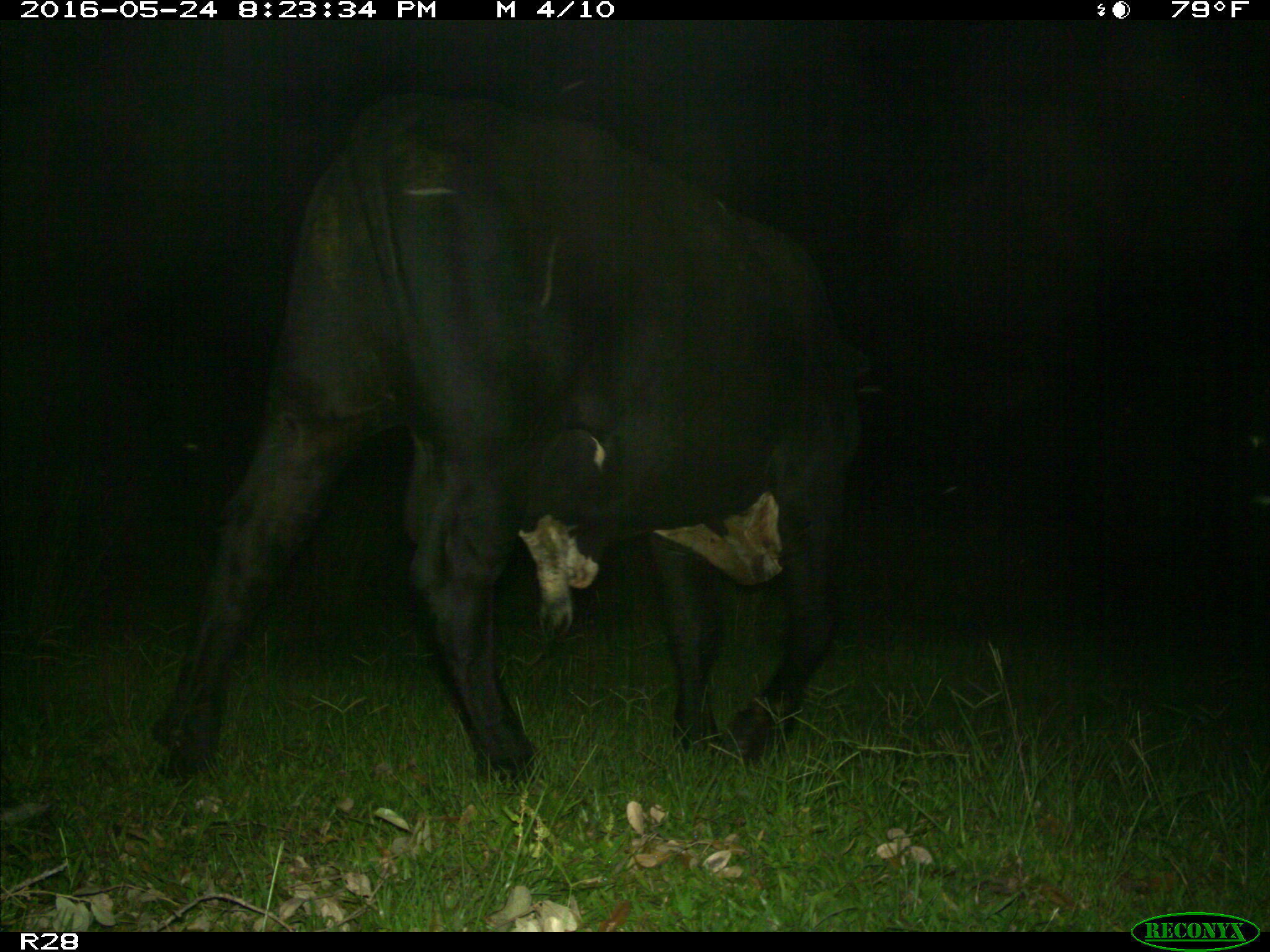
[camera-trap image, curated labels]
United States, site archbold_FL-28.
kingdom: Animalia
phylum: Chordata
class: Mammalia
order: Artiodactyla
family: Bovidae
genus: Bos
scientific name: Bos taurus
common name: domestic cow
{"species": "Bos taurus (domestic cow)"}